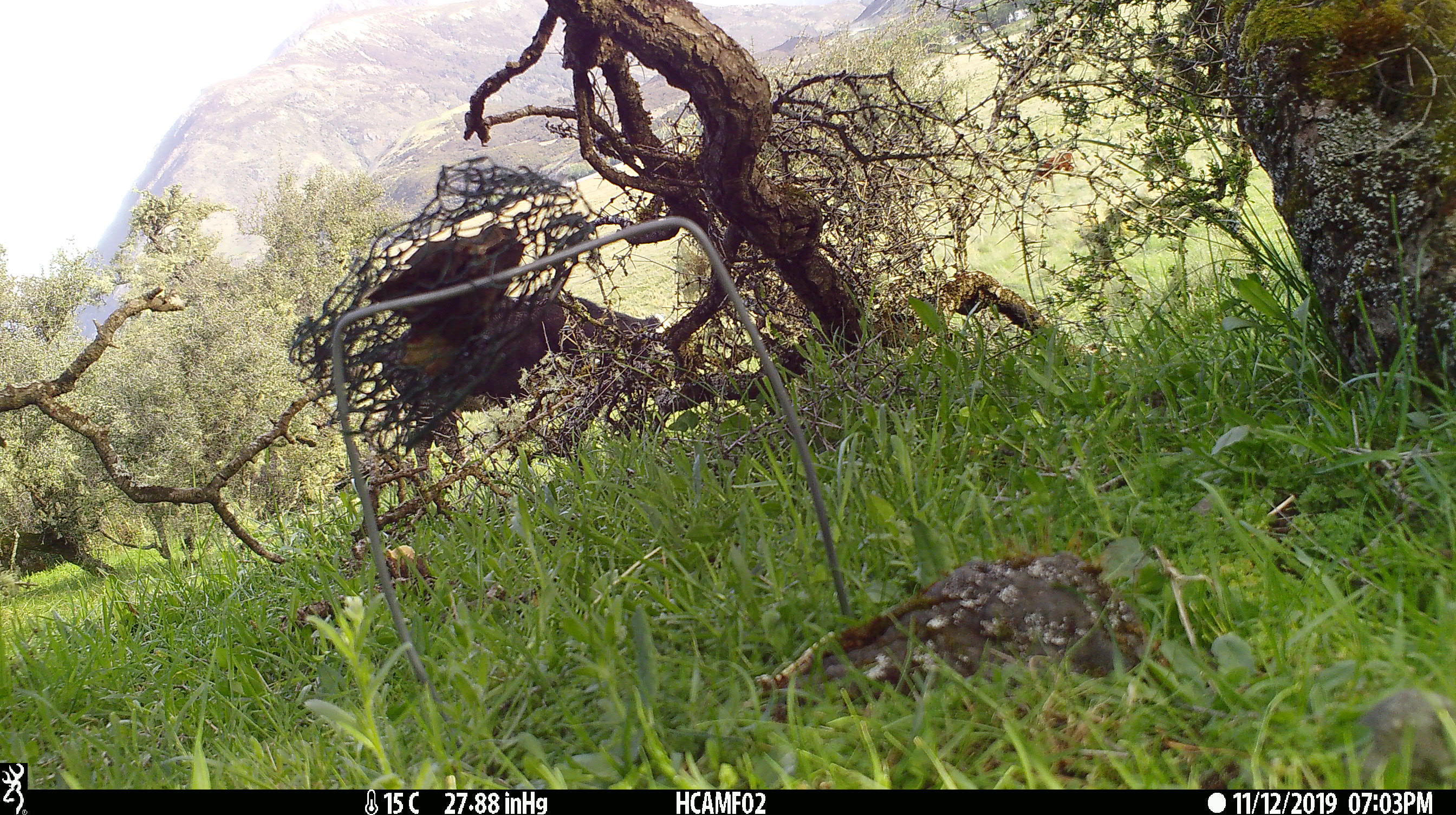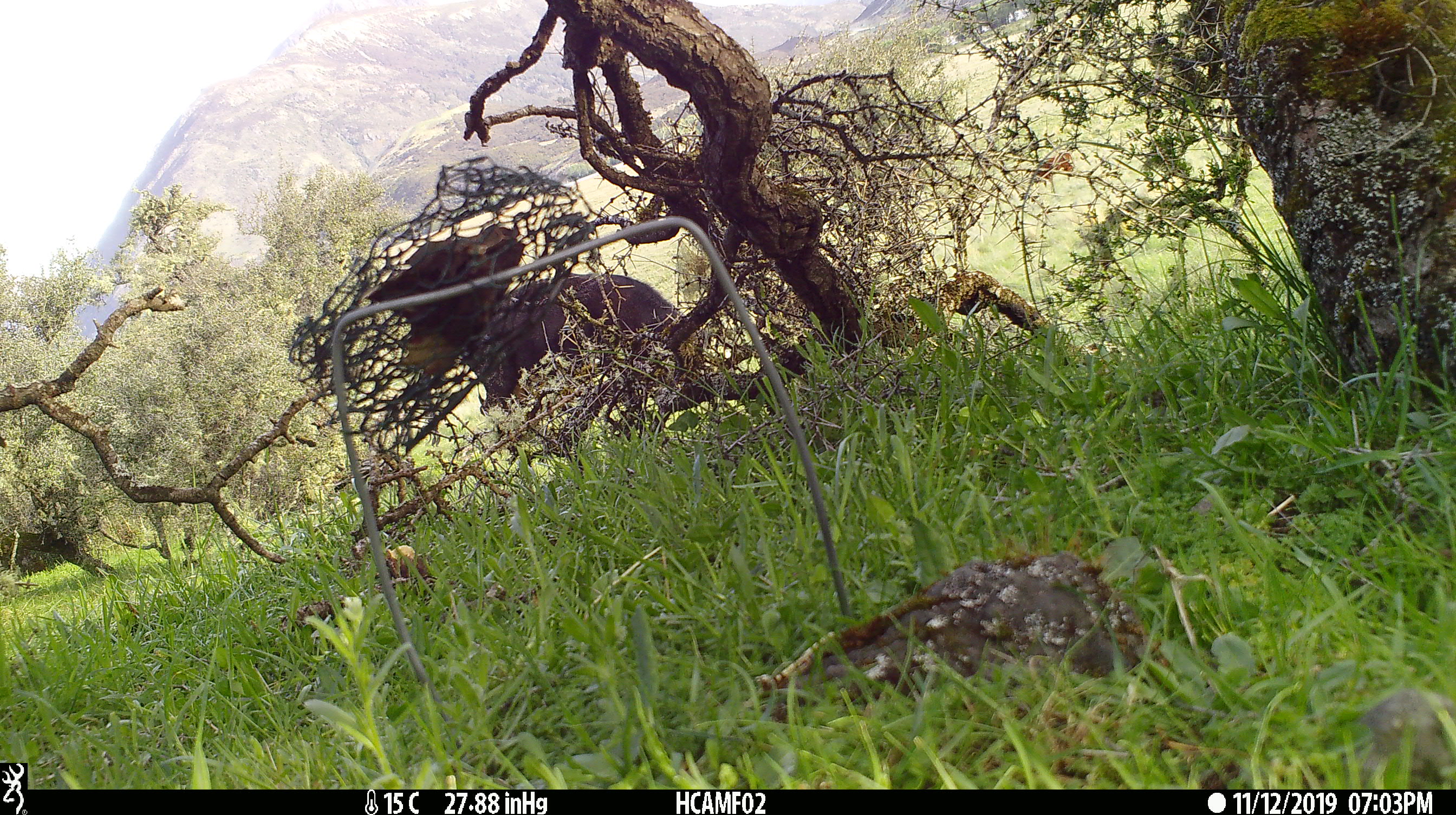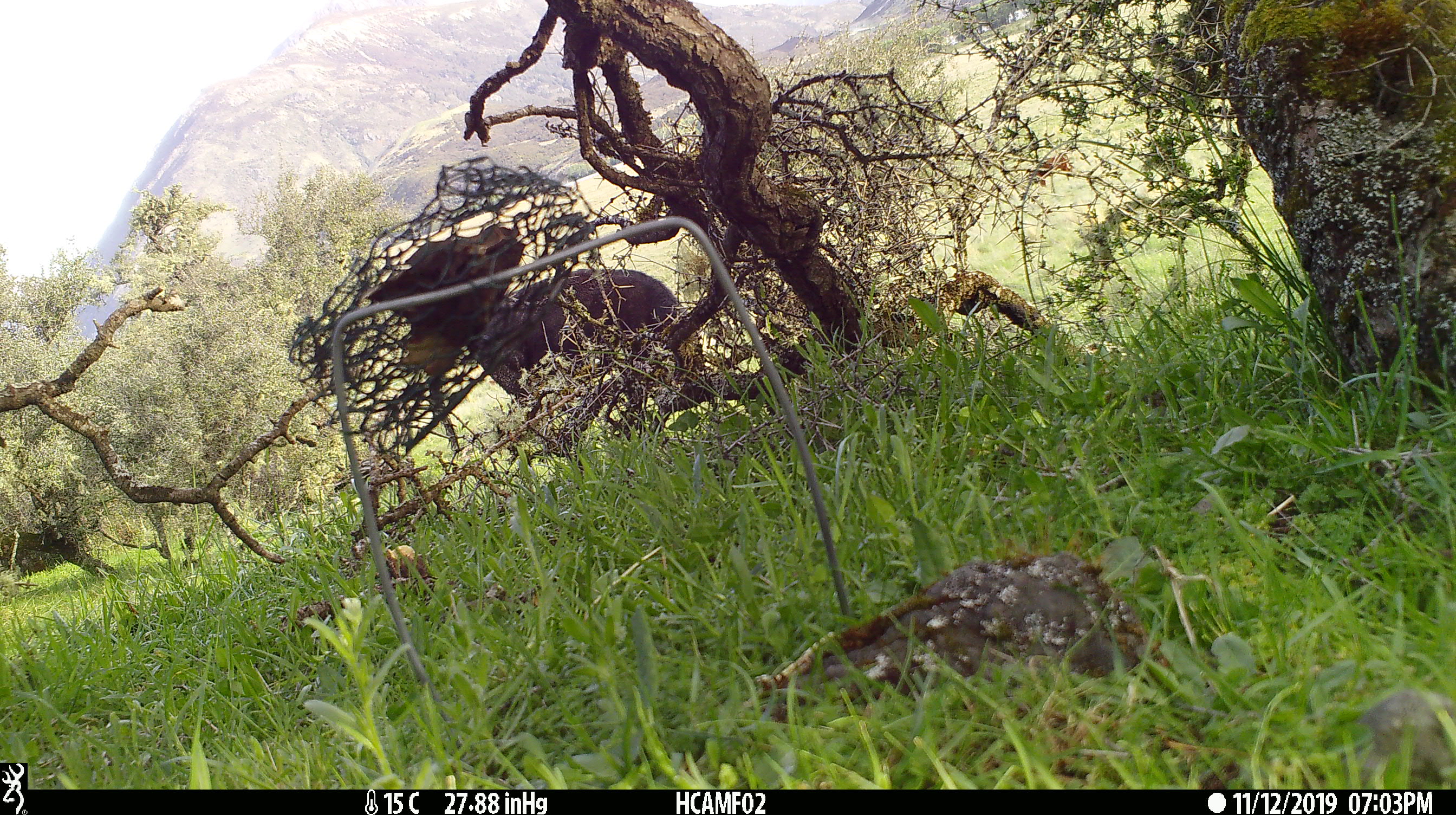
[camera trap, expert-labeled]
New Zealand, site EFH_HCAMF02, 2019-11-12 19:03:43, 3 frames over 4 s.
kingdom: Animalia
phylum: Chordata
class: Mammalia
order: Artiodactyla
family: Bovidae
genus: Bos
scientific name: Bos taurus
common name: domestic cow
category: cow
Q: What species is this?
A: Cow (domestic cow) (Bos taurus).